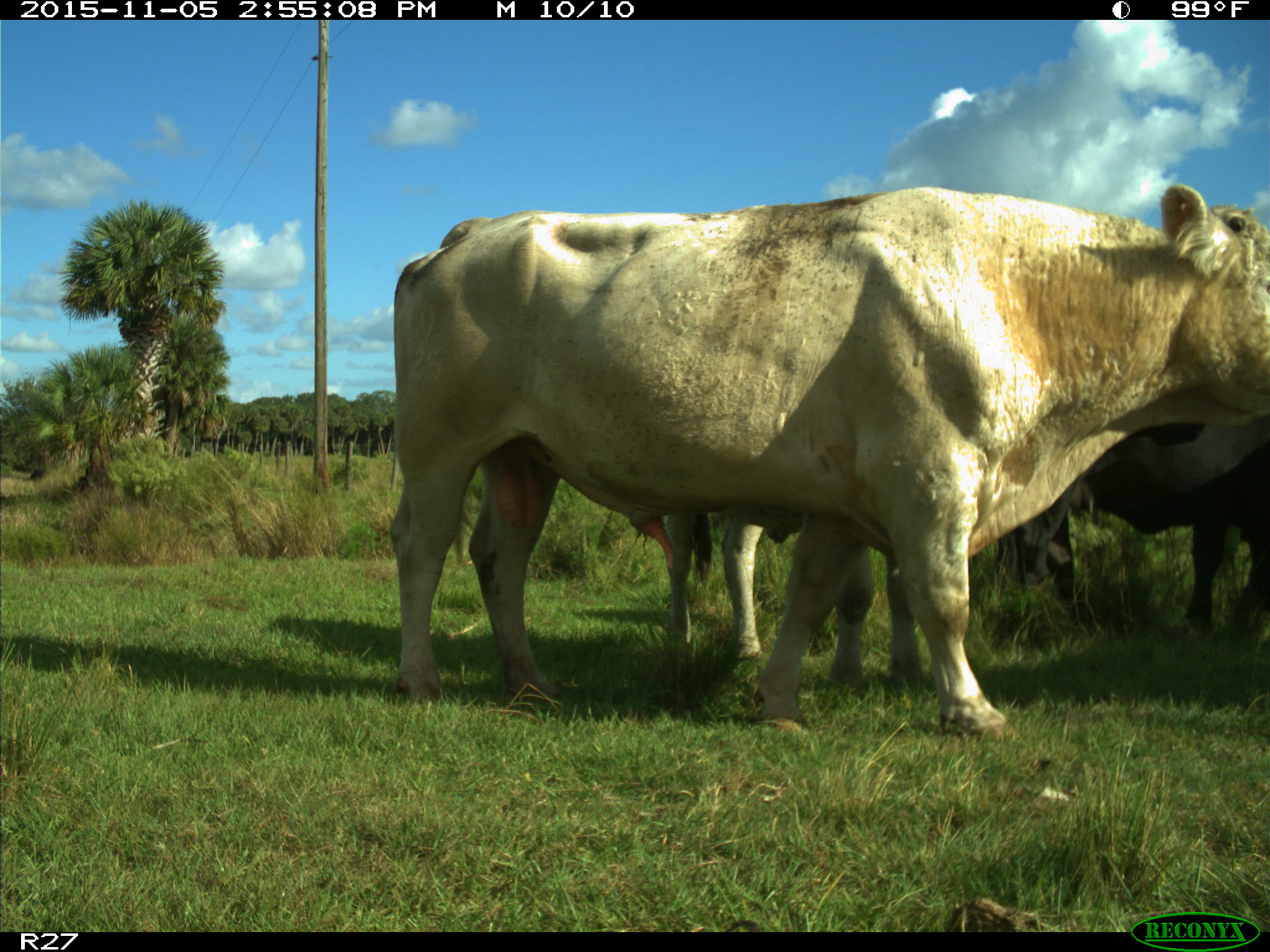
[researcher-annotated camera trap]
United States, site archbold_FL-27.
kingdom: Animalia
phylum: Chordata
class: Mammalia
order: Artiodactyla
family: Bovidae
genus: Bos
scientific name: Bos taurus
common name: domestic cow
Bos taurus (domestic cow).